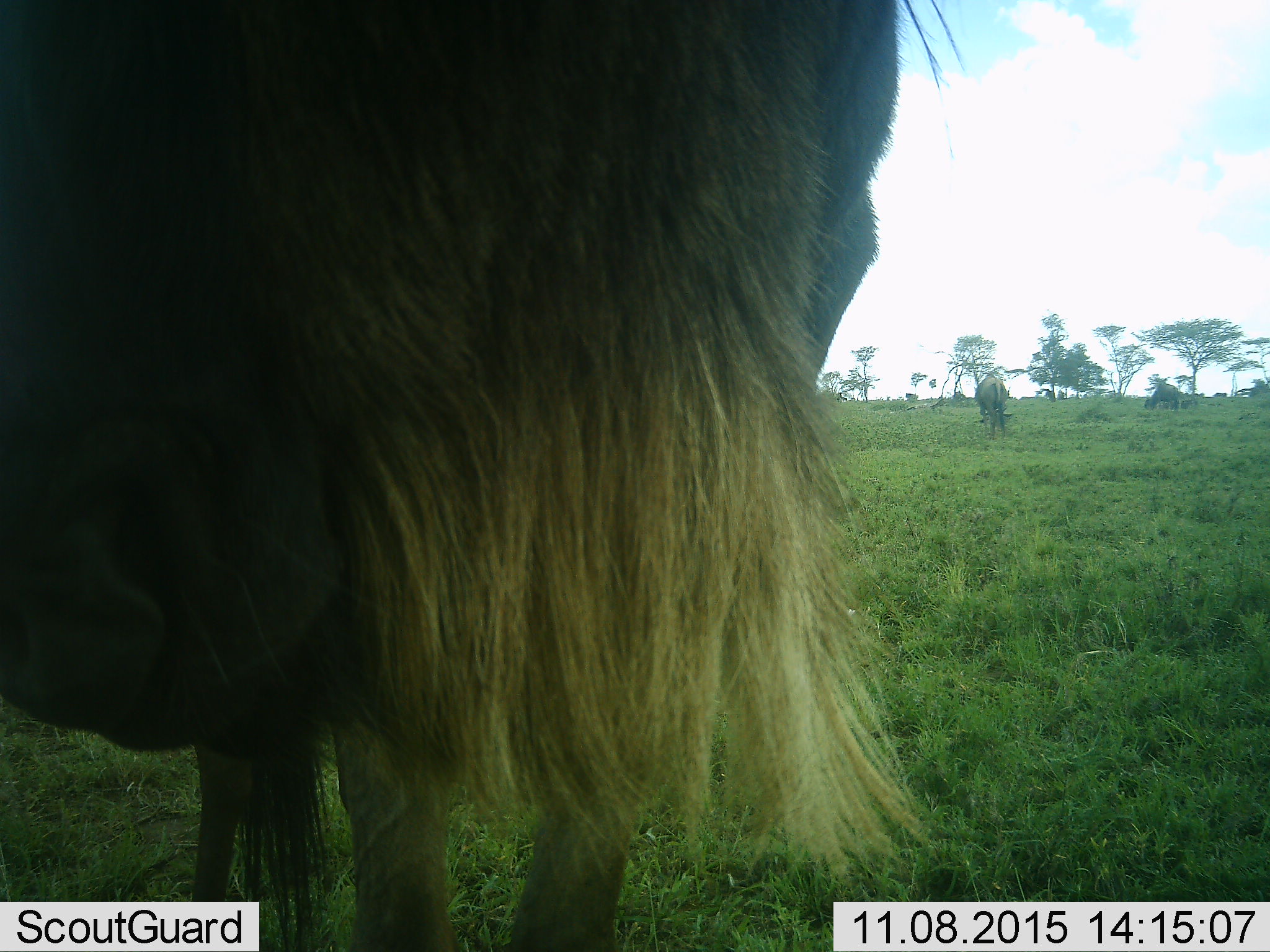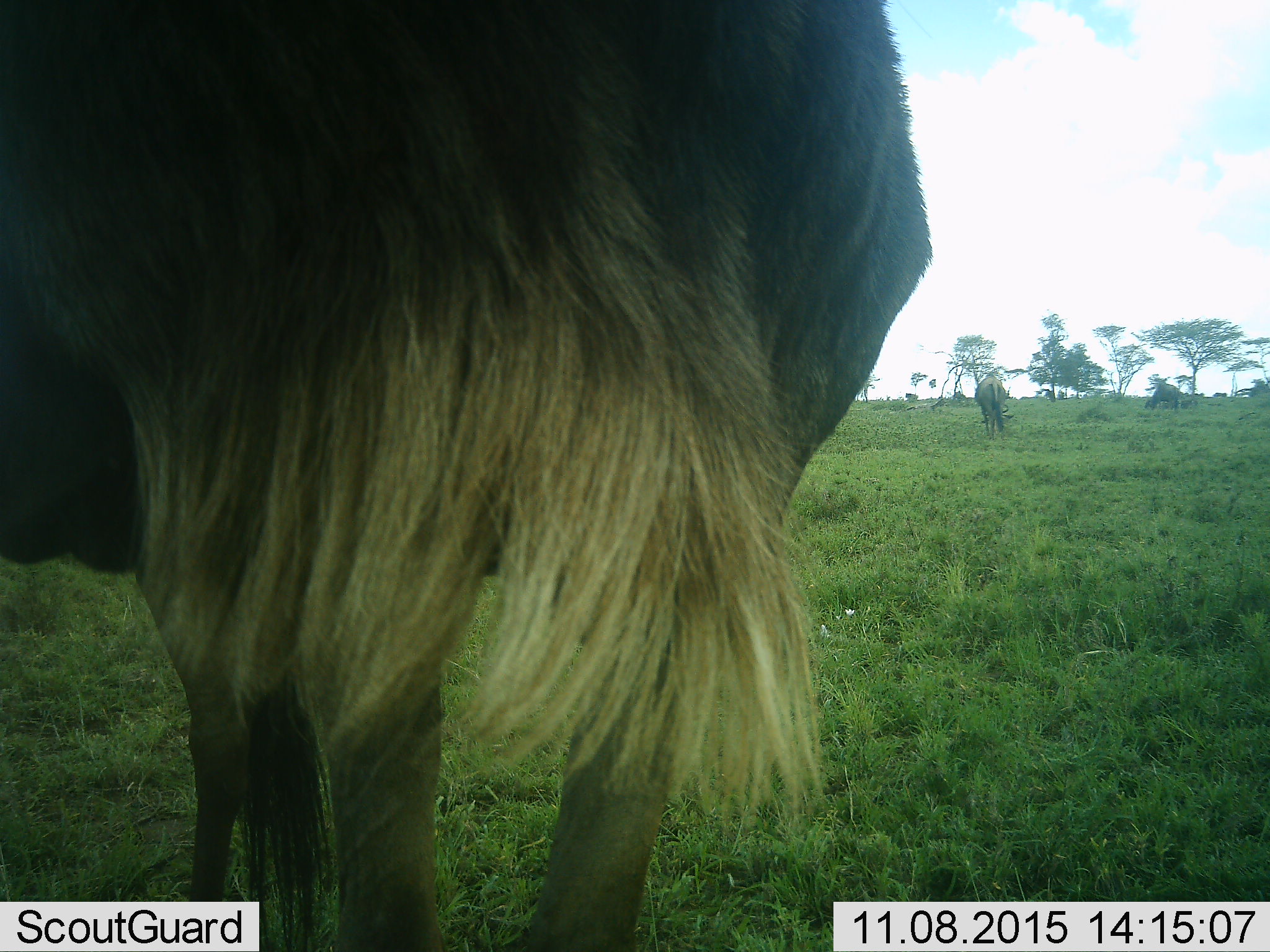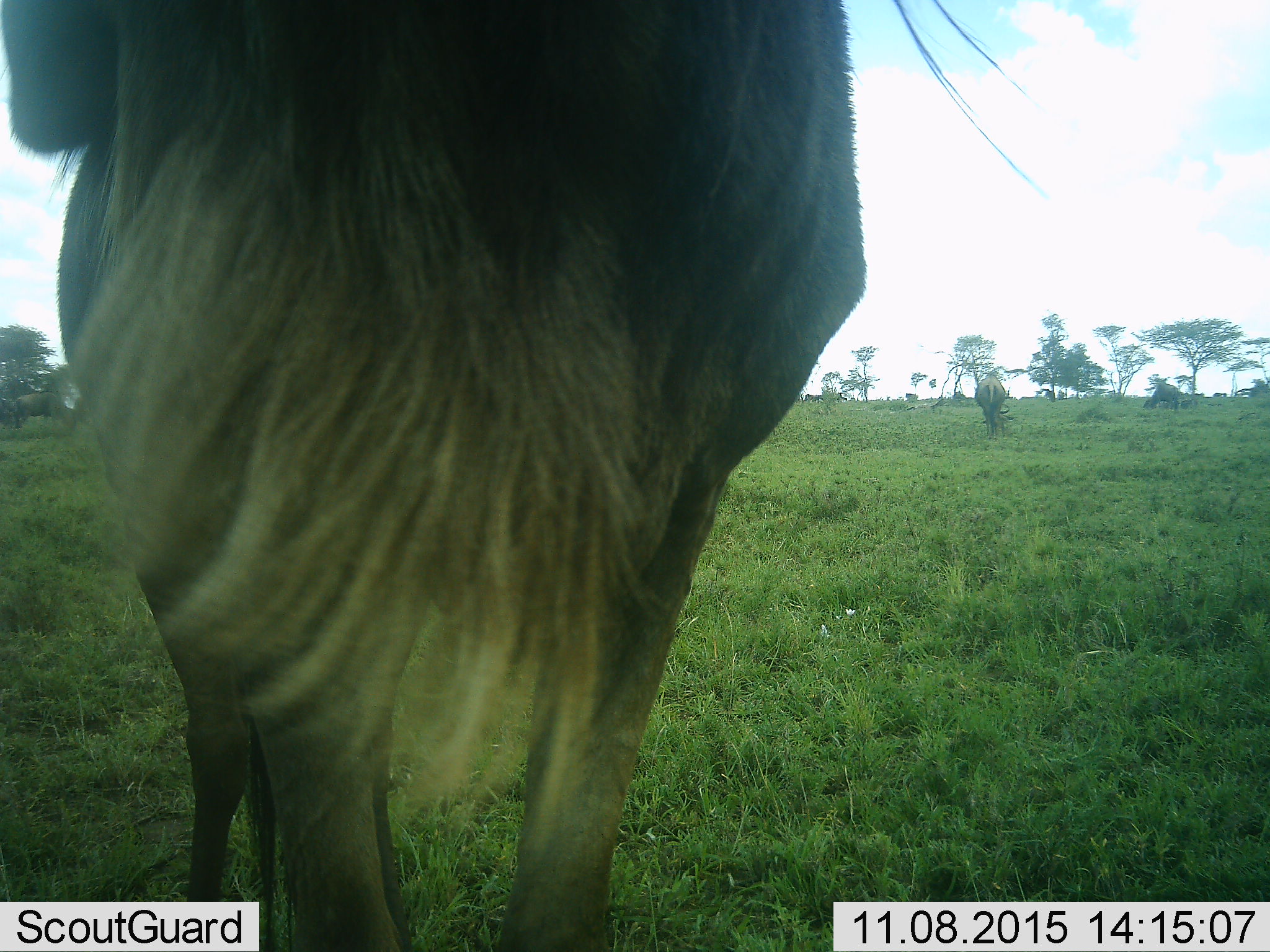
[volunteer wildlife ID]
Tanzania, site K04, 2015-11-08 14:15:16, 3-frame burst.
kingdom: Animalia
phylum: Chordata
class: Mammalia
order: Artiodactyla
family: Bovidae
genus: Connochaetes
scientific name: Connochaetes taurinus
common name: blue wildebeest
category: wildebeest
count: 3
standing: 71%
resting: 14%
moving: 29%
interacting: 0%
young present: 0%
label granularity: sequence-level